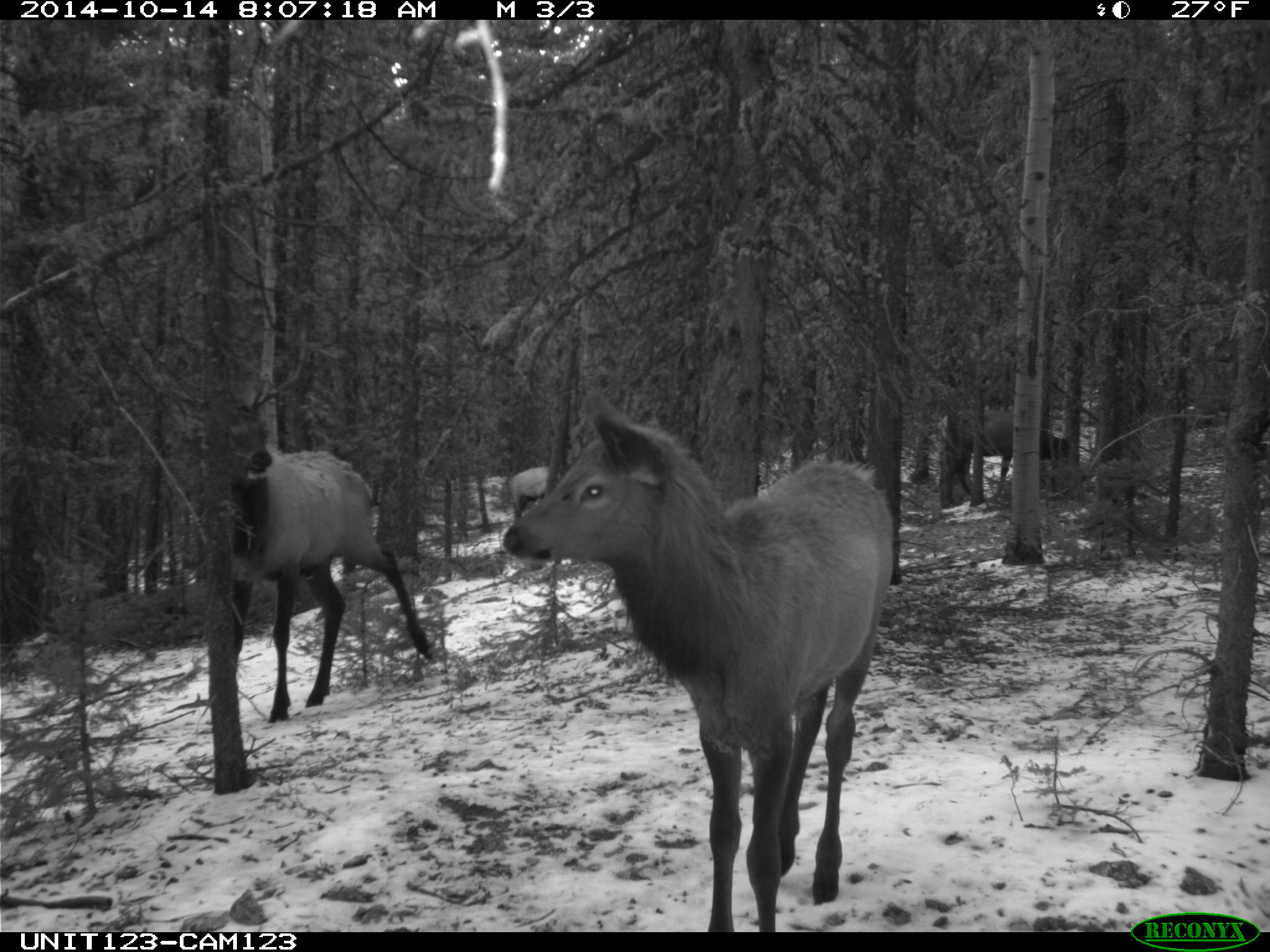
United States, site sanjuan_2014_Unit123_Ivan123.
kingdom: Animalia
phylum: Chordata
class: Mammalia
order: Artiodactyla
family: Cervidae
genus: Cervus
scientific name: Cervus elaphus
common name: red deer